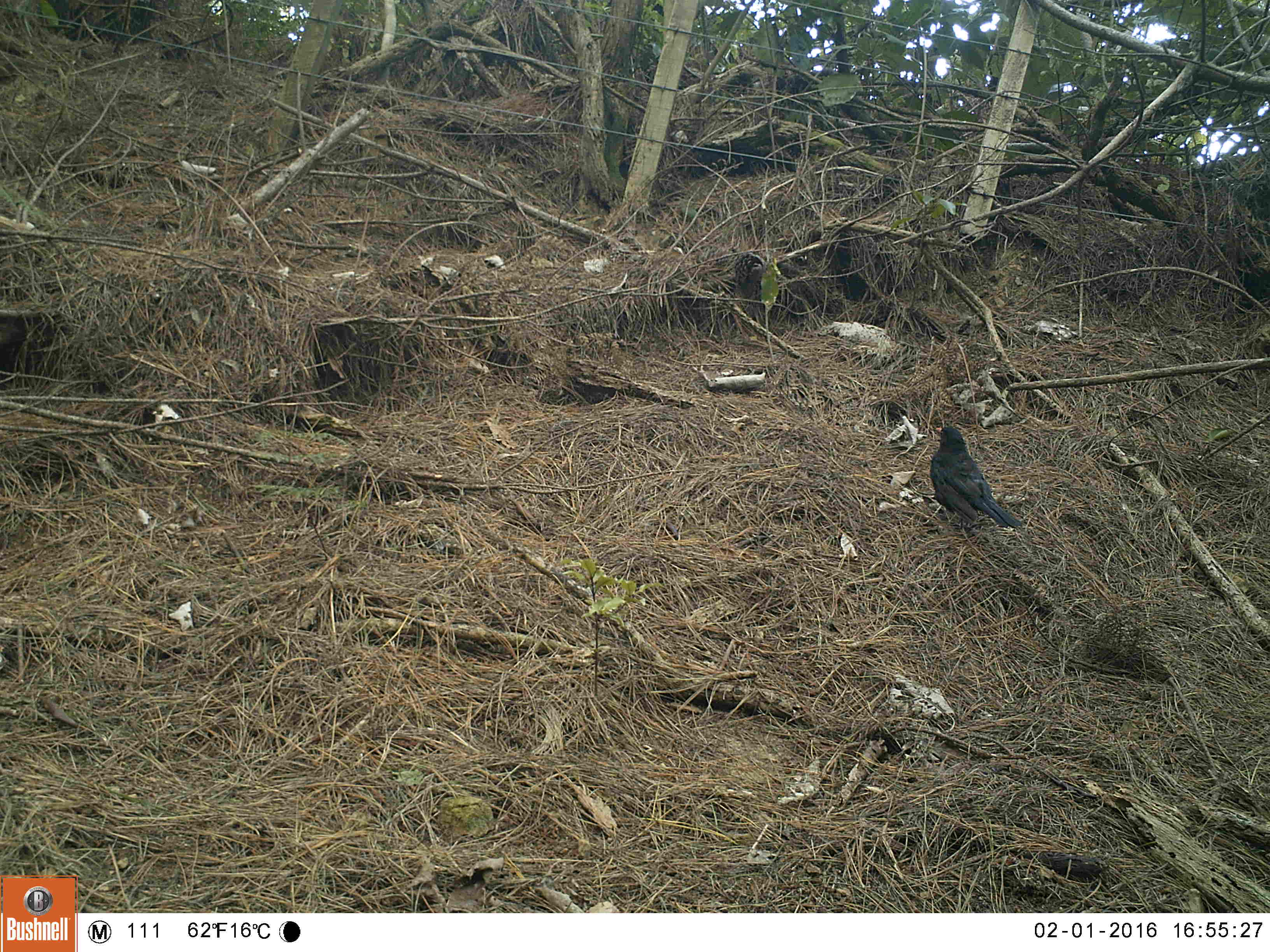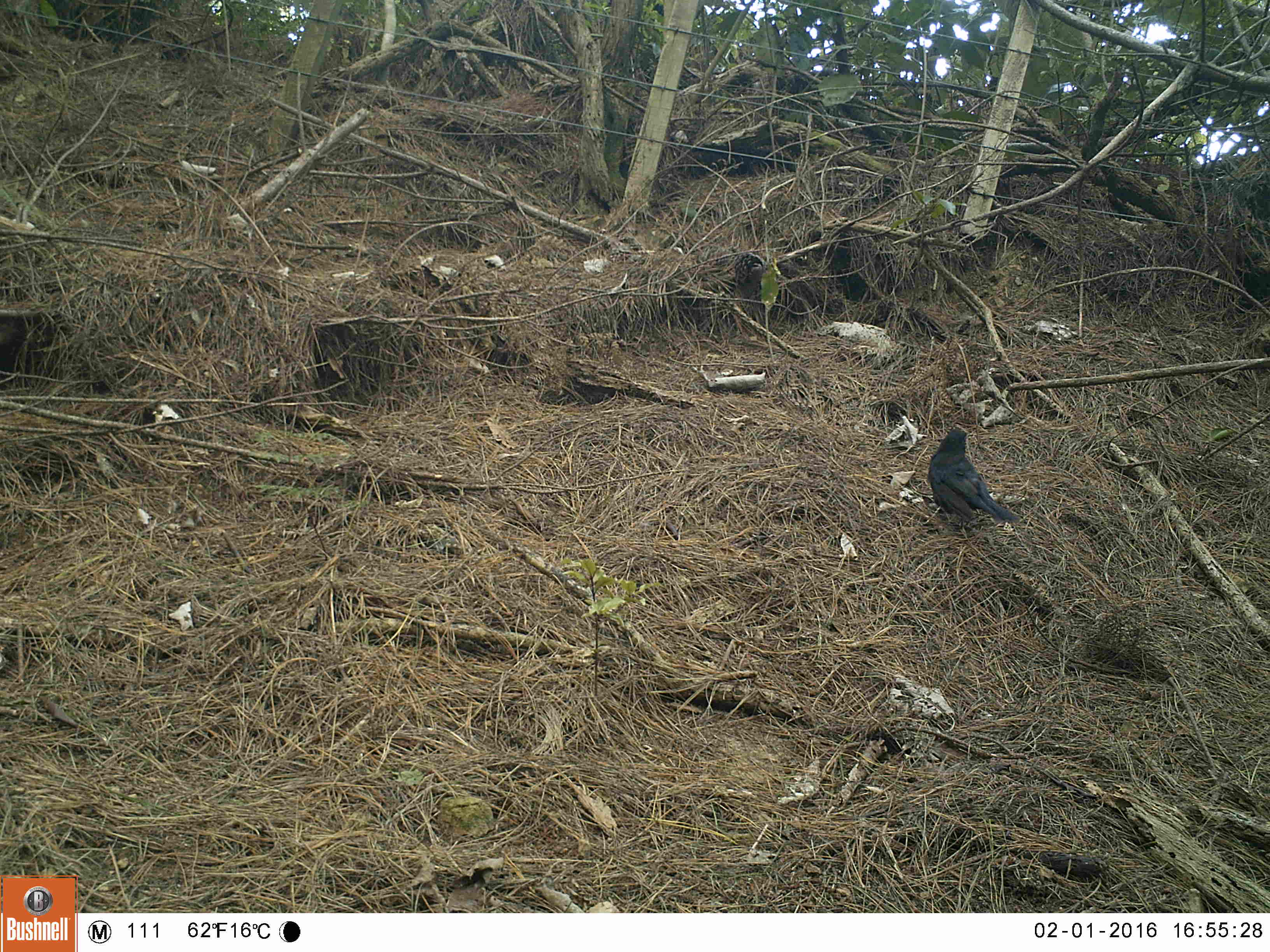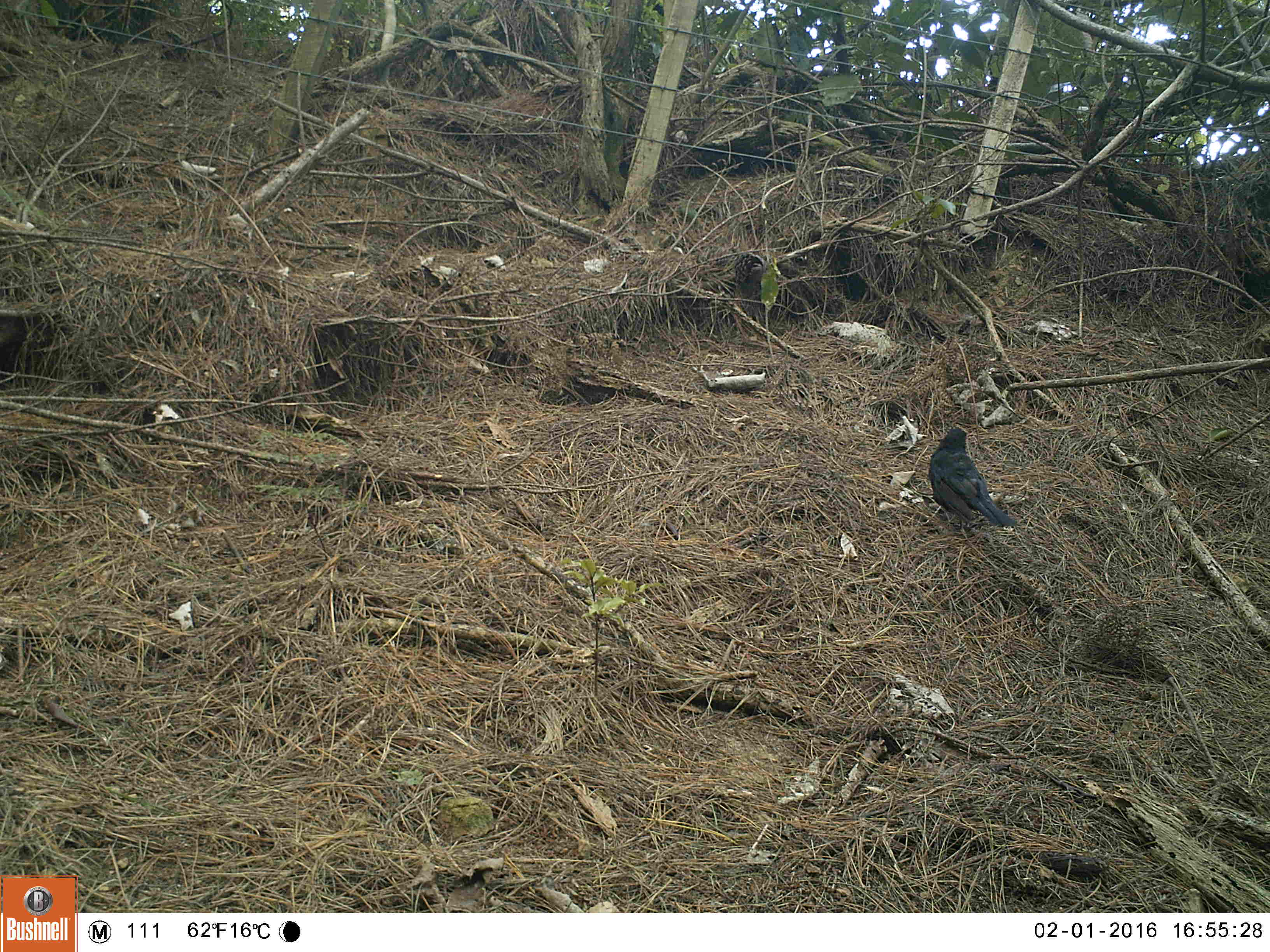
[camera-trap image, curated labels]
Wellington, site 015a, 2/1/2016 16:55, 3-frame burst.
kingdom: Animalia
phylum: Chordata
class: Aves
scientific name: Aves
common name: bird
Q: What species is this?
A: Bird (Aves).